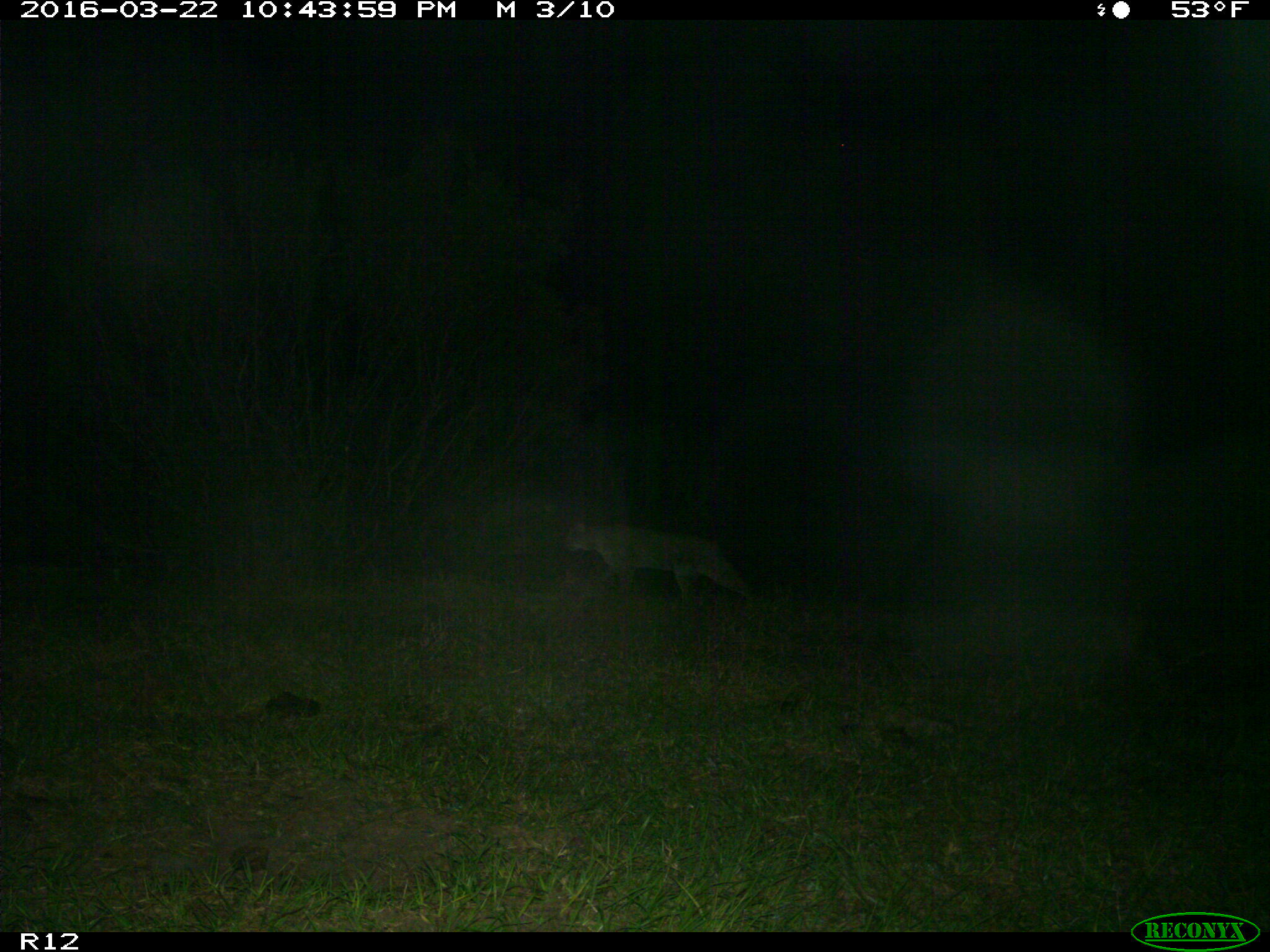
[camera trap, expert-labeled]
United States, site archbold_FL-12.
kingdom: Animalia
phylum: Chordata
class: Mammalia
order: Carnivora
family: Felidae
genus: Lynx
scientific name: Lynx rufus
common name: bobcat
Lynx rufus (bobcat).